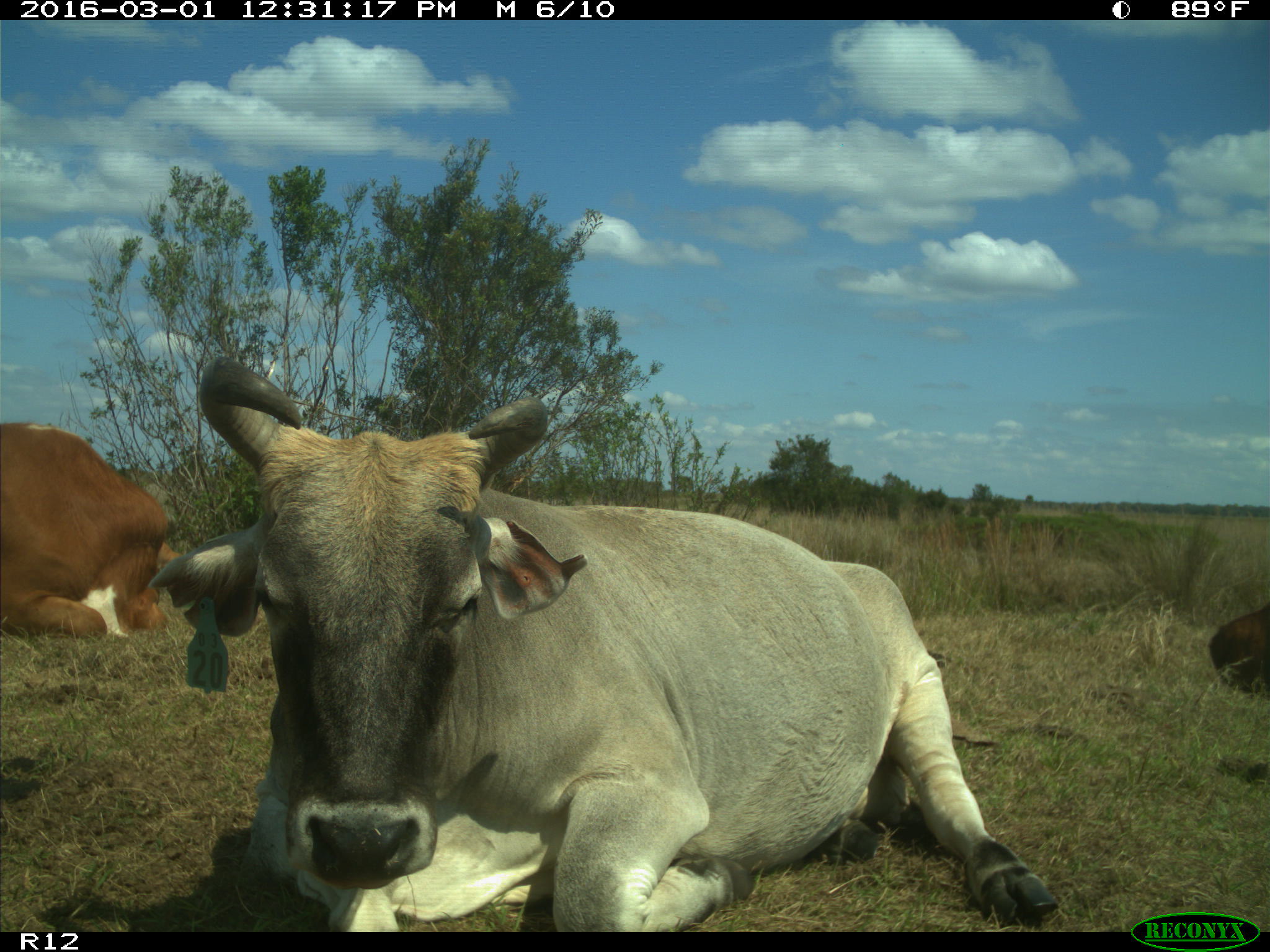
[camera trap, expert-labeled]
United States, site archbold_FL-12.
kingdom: Animalia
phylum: Chordata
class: Mammalia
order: Artiodactyla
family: Bovidae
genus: Bos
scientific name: Bos taurus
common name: domestic cow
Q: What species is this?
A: Bos taurus (domestic cow).